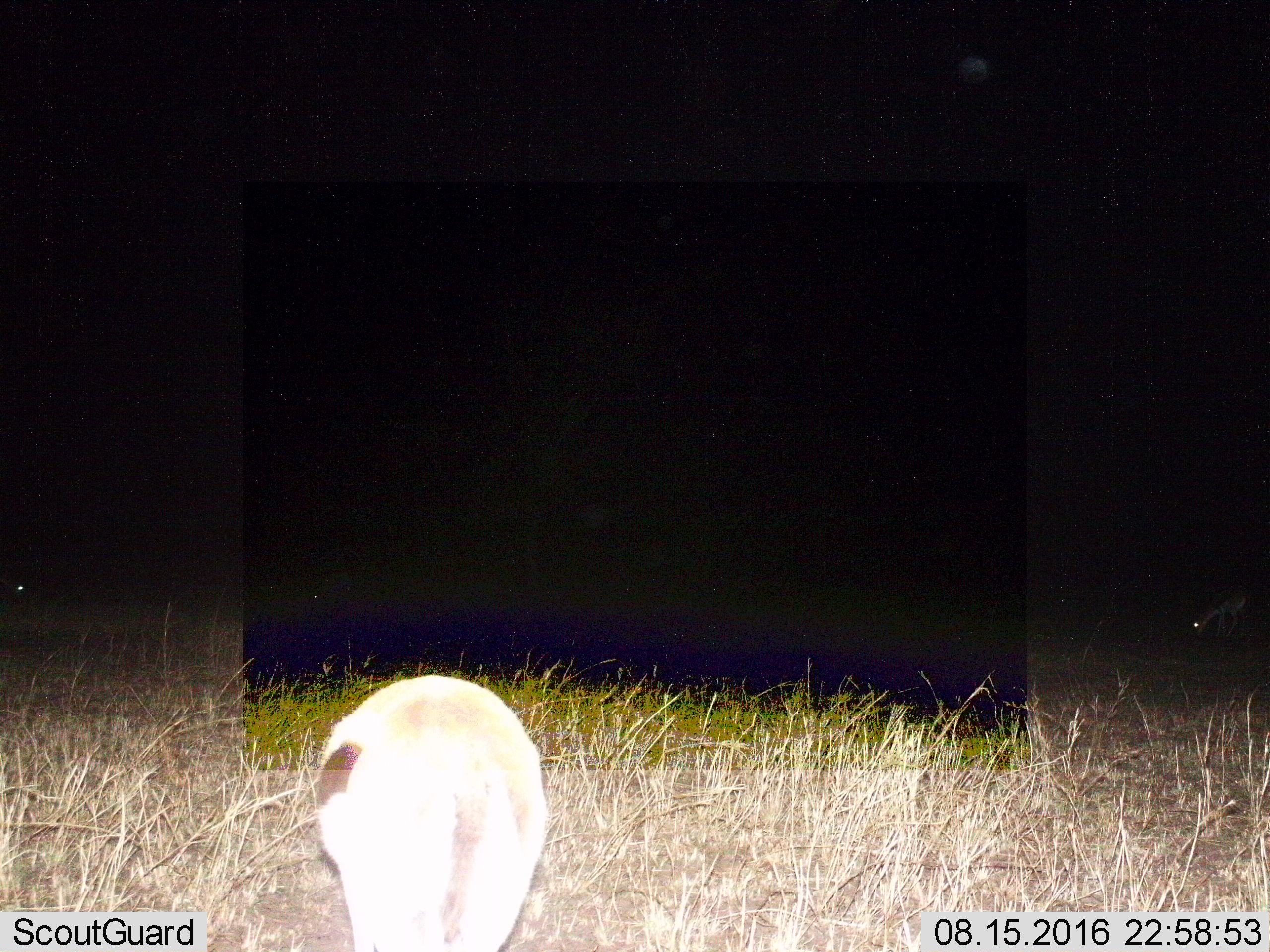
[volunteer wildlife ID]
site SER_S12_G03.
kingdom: Animalia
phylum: Chordata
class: Mammalia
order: Artiodactyla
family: Bovidae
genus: Eudorcas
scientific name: Eudorcas thomsonii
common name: thomson's gazelle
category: gazellethomsons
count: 1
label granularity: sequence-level